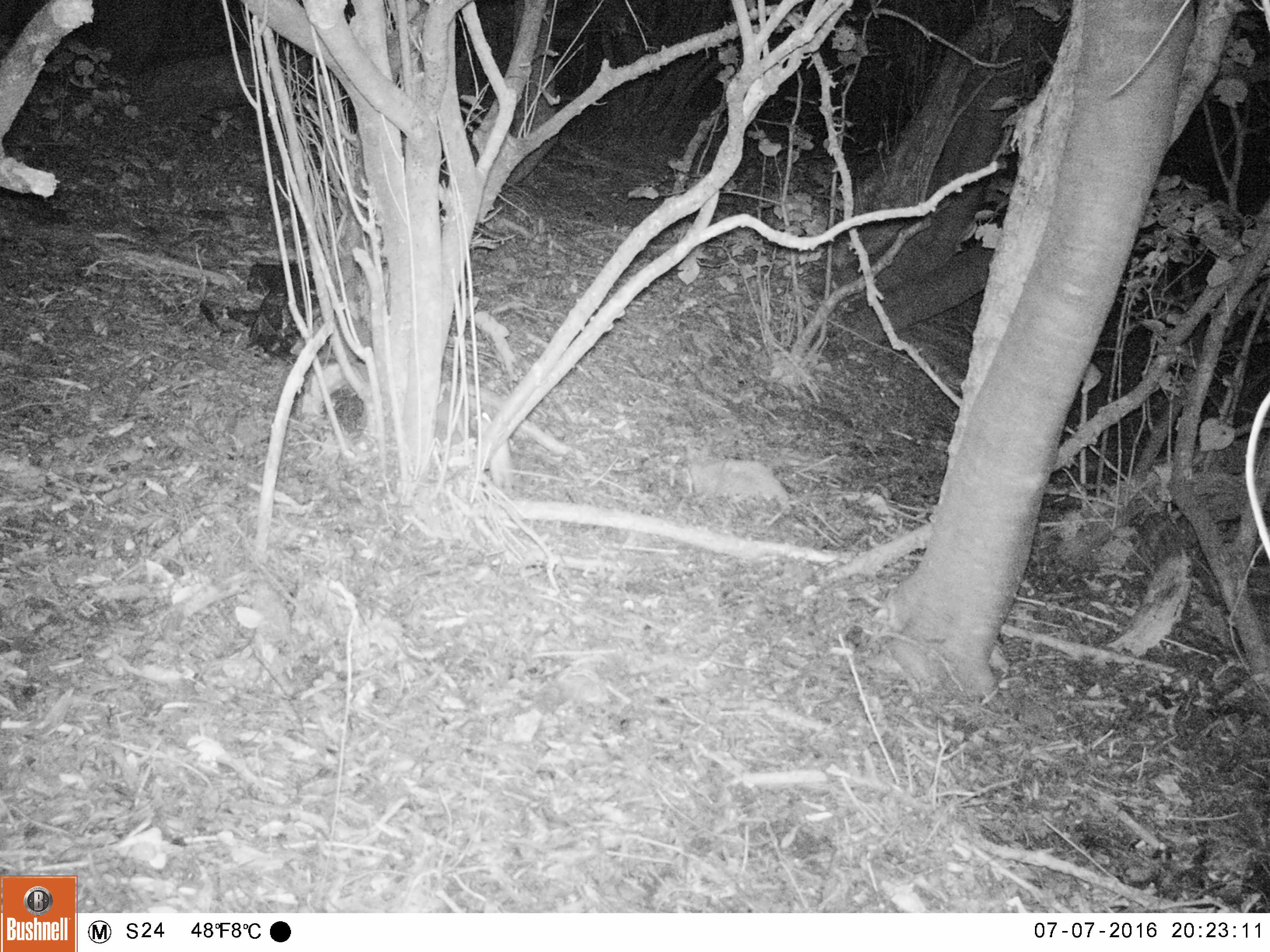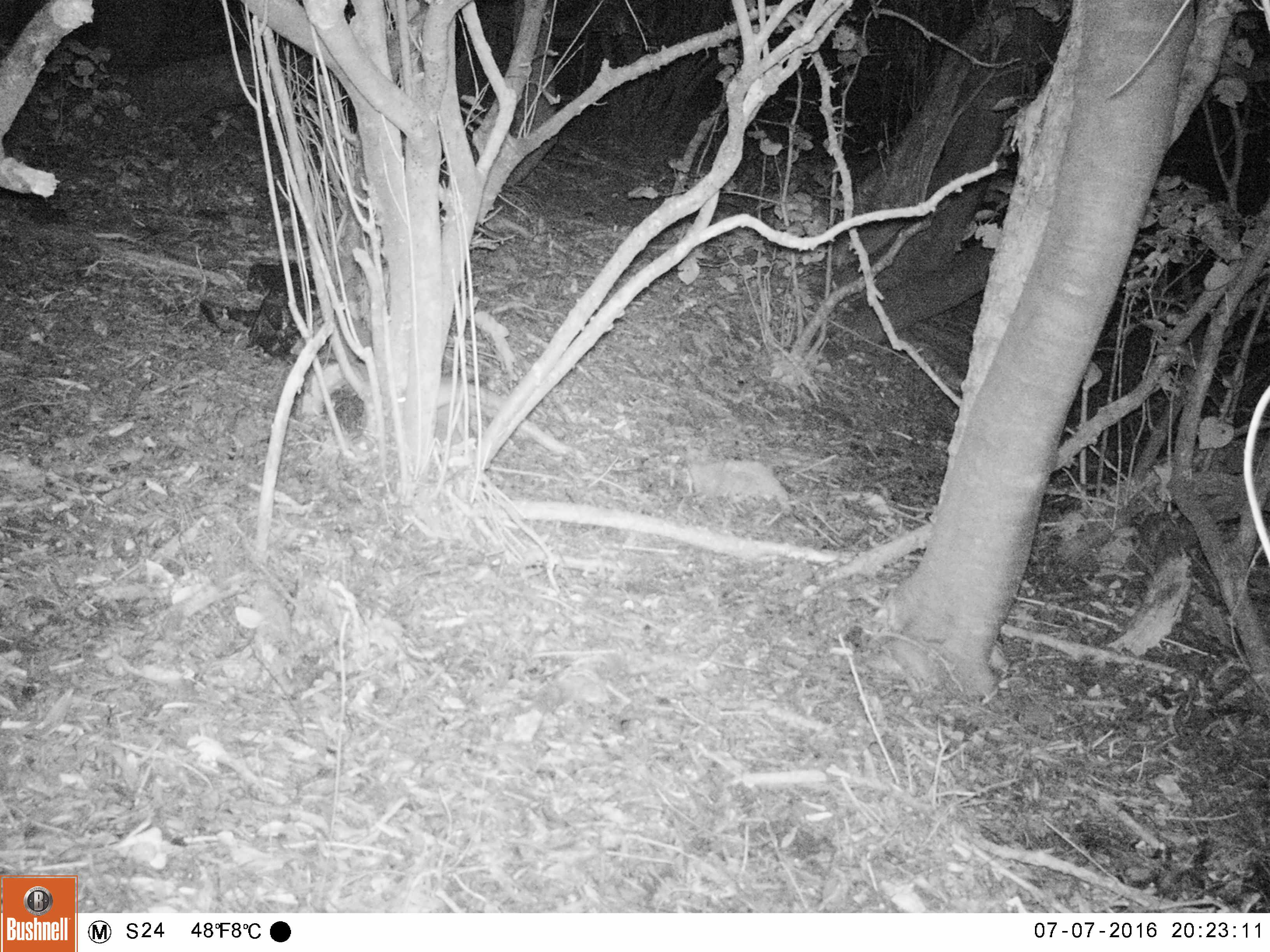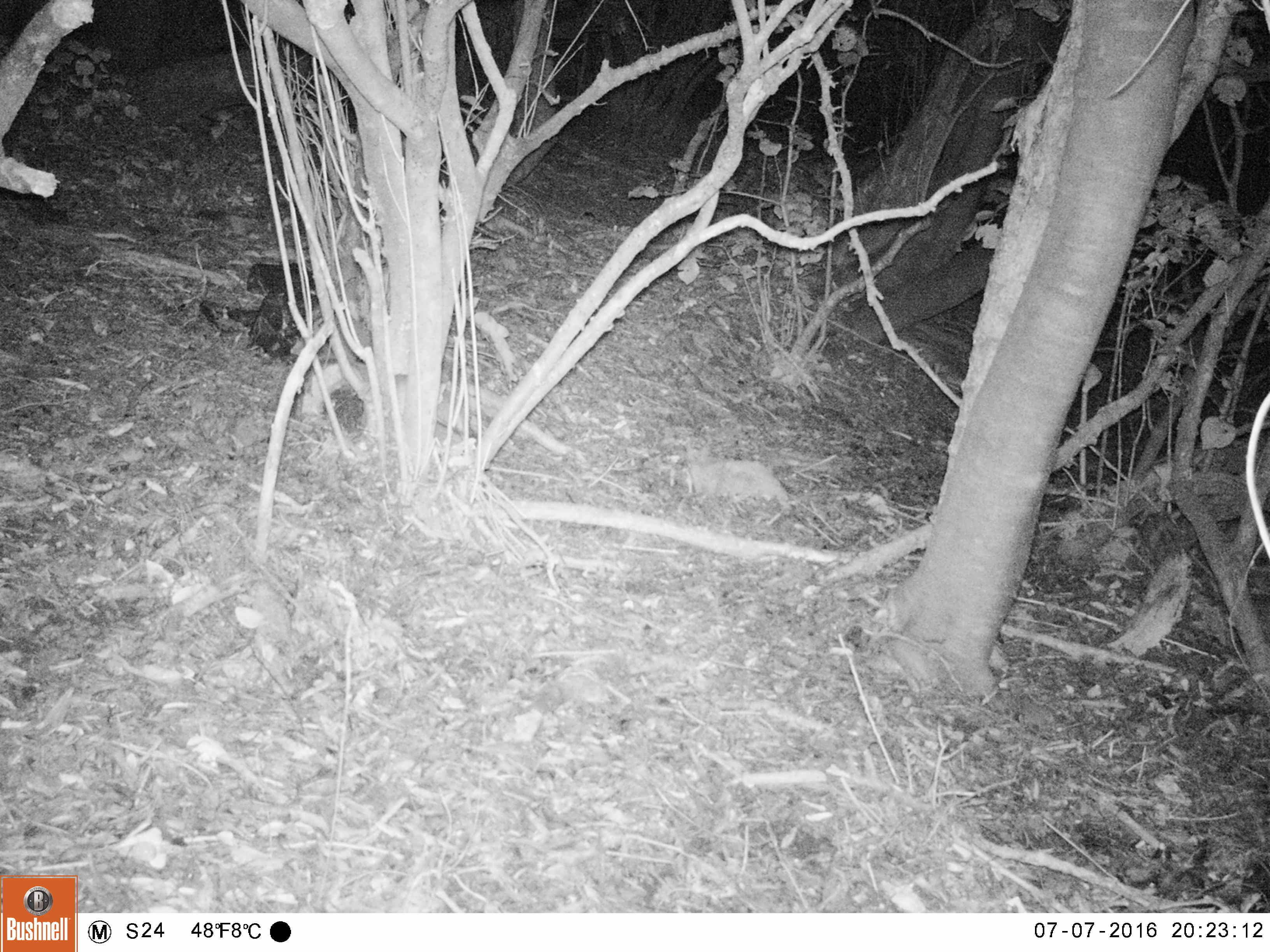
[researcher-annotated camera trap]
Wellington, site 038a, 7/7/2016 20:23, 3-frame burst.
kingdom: Animalia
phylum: Chordata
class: Mammalia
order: Rodentia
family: Muridae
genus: Rattus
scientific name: Rattus rattus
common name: ship rat